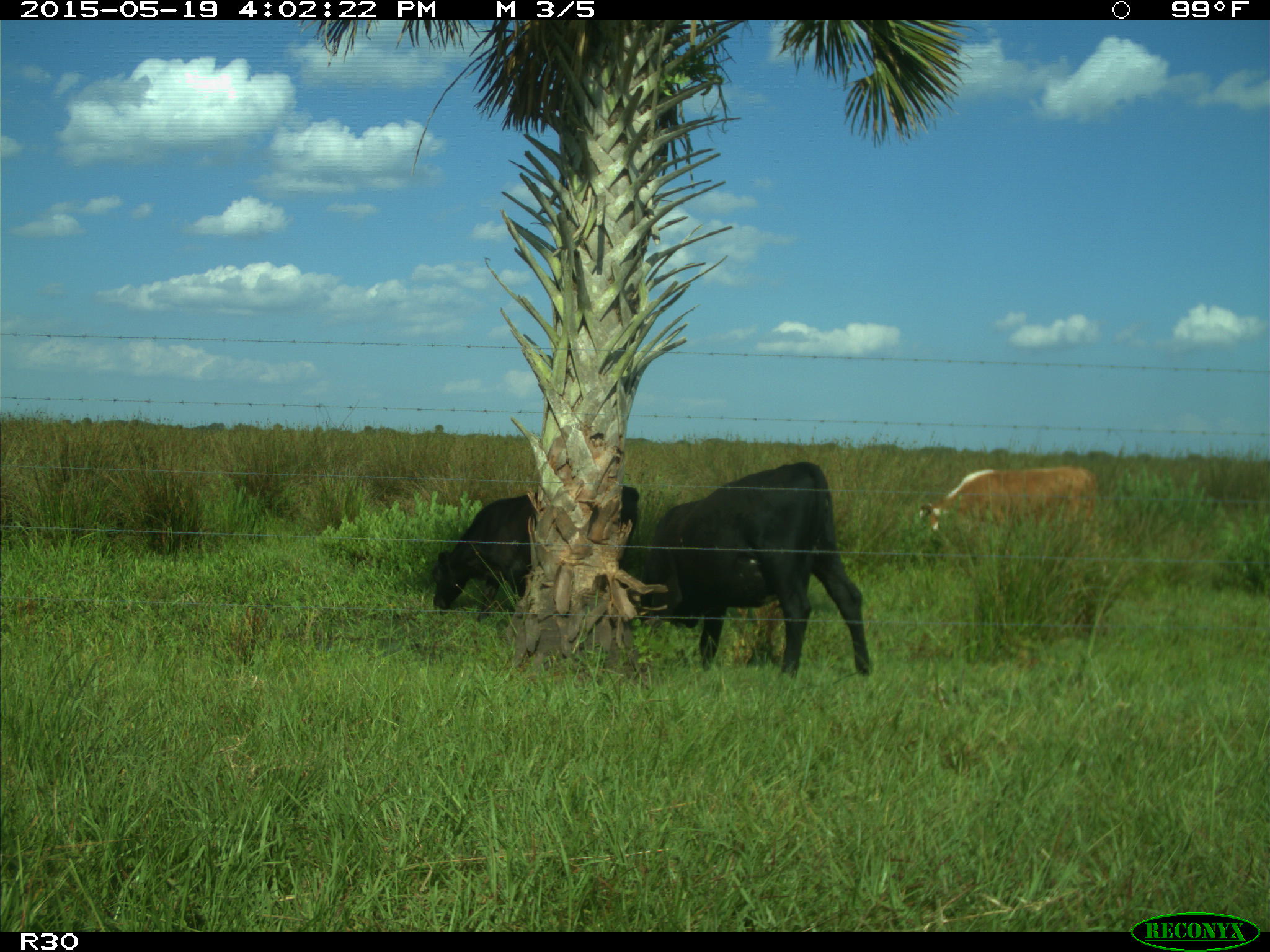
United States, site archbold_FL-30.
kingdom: Animalia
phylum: Chordata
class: Mammalia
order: Artiodactyla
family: Bovidae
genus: Bos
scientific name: Bos taurus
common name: domestic cow